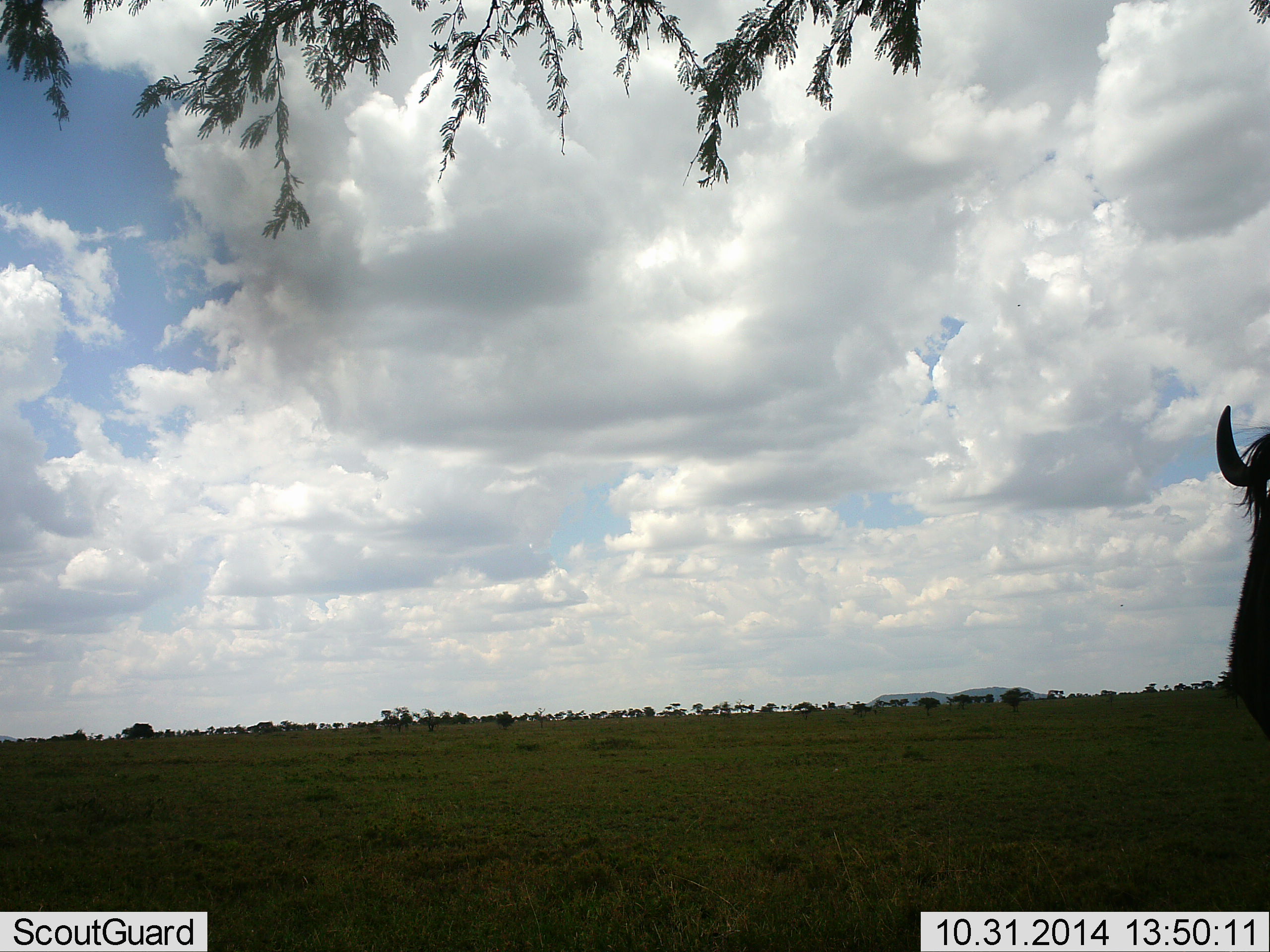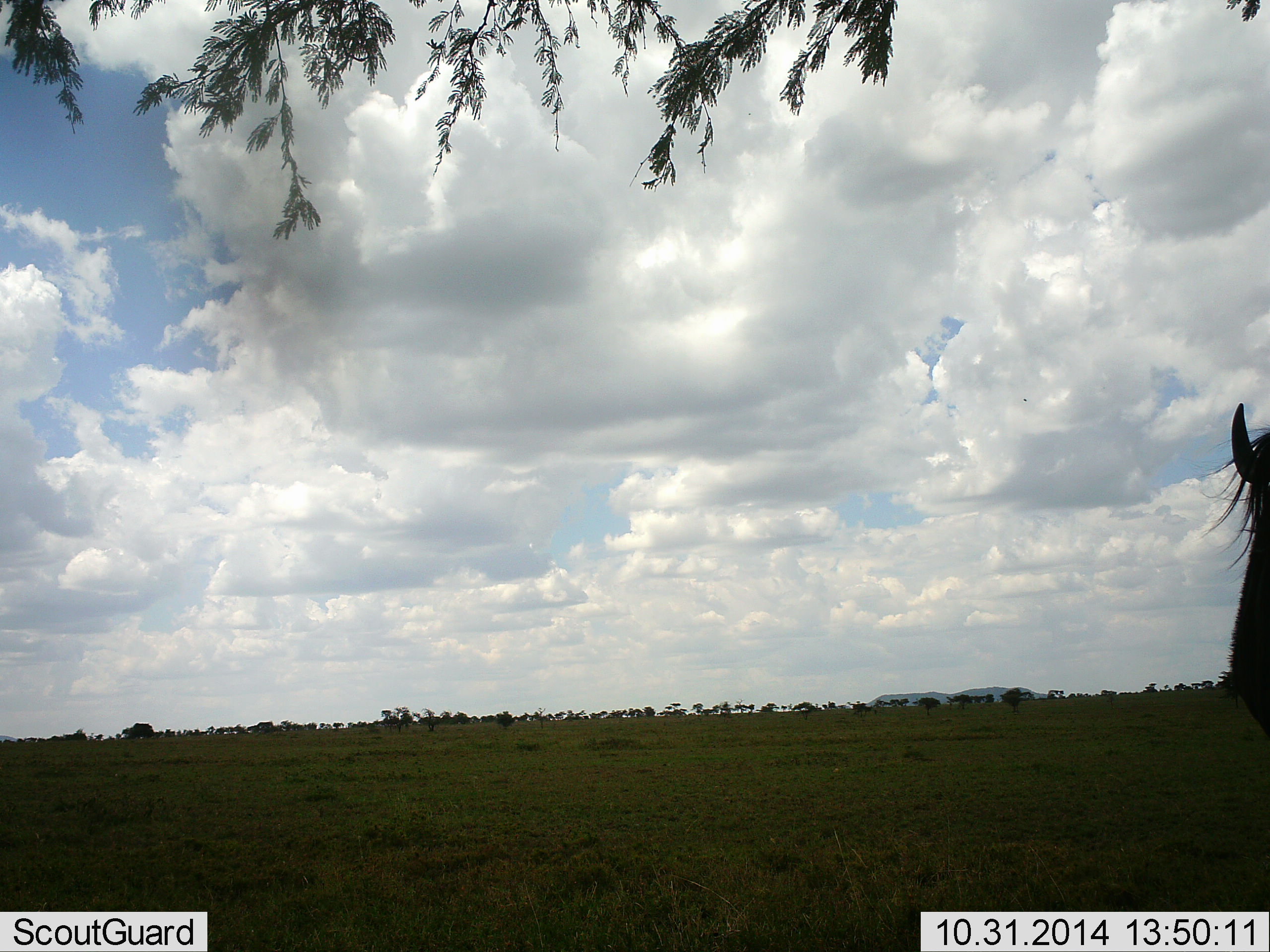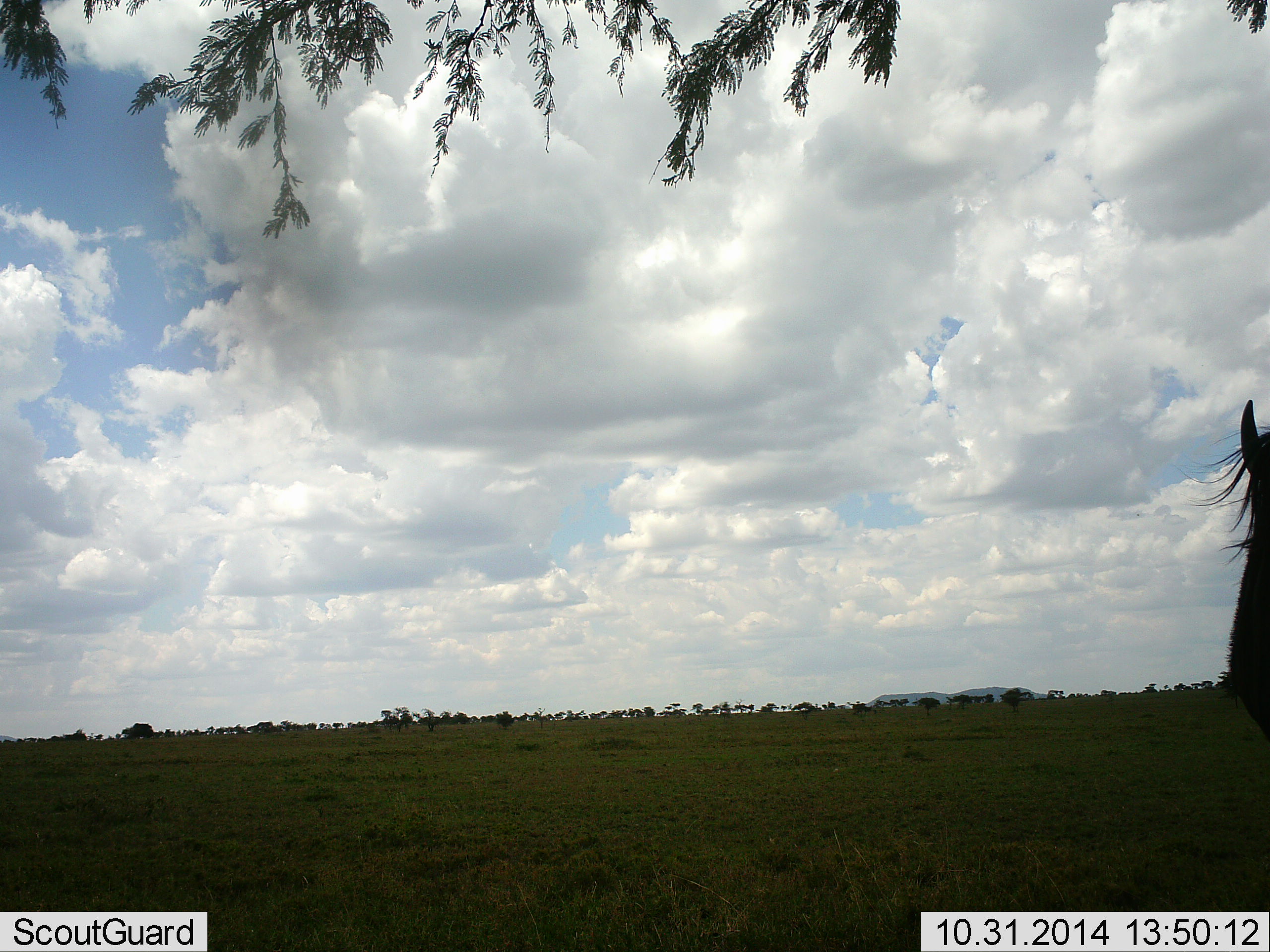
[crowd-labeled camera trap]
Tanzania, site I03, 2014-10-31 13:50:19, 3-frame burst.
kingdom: Animalia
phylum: Chordata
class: Mammalia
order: Artiodactyla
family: Bovidae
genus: Connochaetes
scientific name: Connochaetes taurinus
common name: blue wildebeest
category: wildebeest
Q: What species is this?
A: Wildebeest (blue wildebeest) (Connochaetes taurinus).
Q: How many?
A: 1.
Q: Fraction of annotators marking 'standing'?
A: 90%.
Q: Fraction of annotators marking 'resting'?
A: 10%.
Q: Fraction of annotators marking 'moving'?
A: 0%.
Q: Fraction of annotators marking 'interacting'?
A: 0%.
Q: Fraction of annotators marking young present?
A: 0%.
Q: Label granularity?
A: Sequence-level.